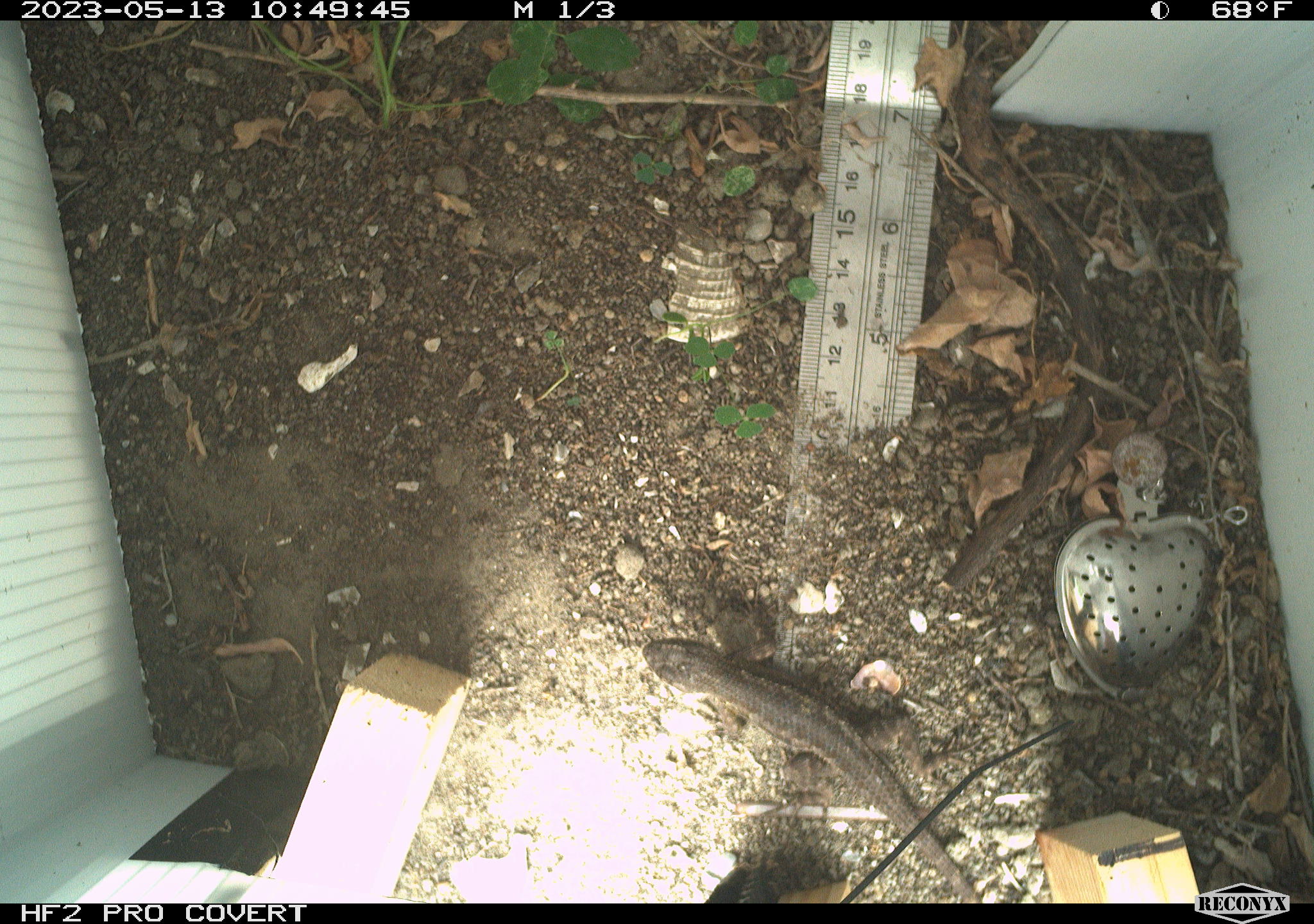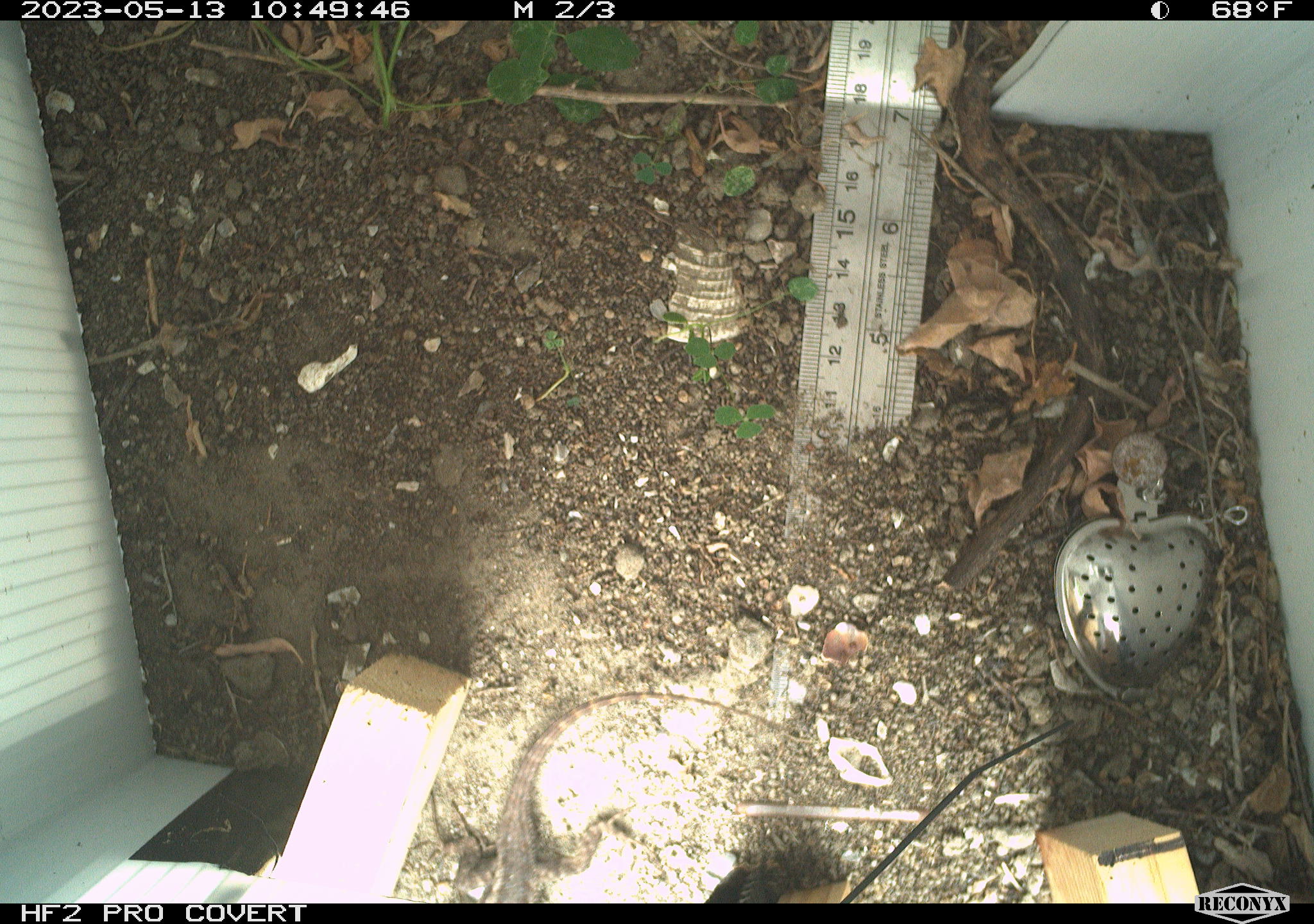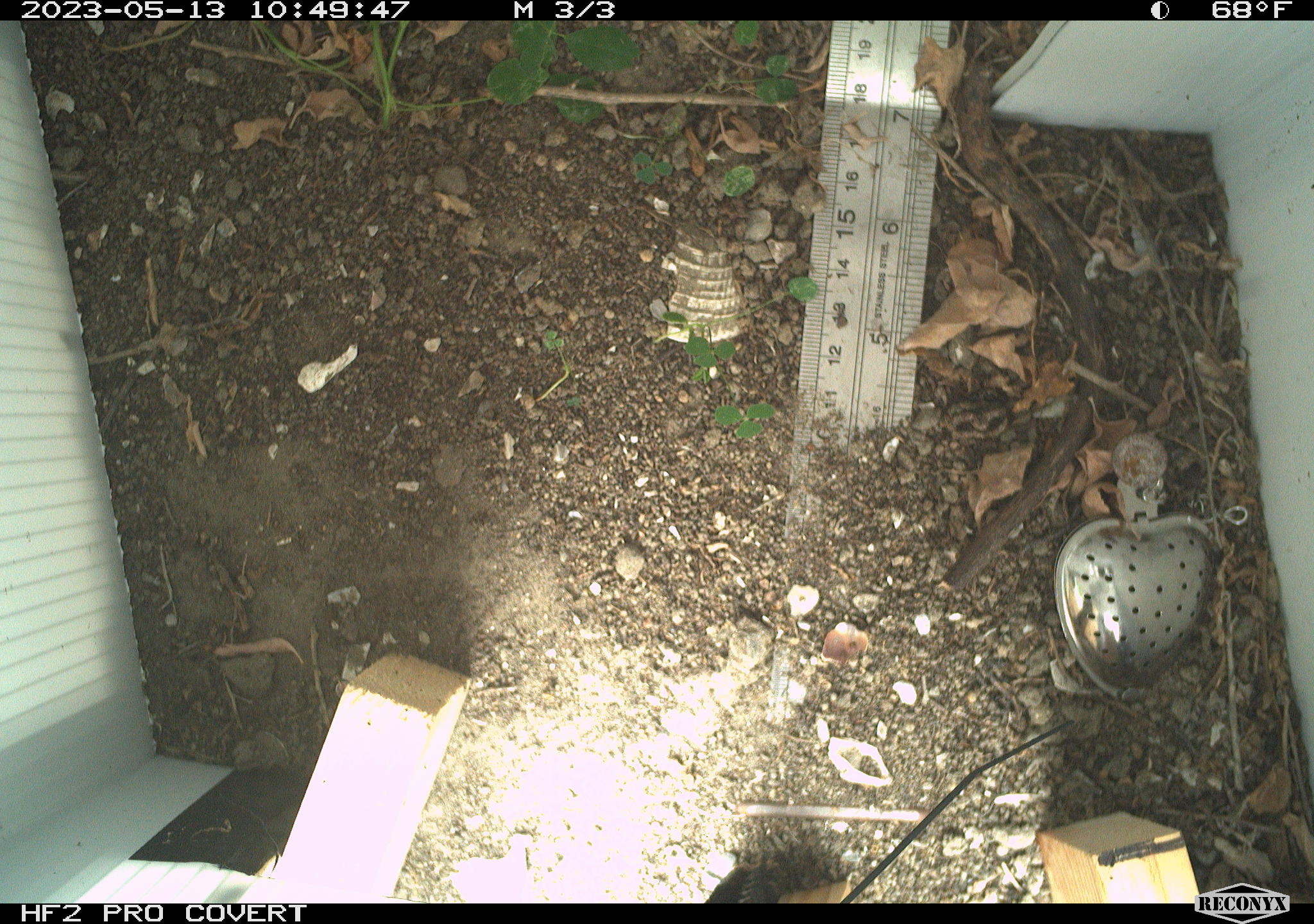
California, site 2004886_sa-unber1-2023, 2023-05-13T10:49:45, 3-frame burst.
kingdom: Animalia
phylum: Chordata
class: Reptilia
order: Squamata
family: Phrynosomatidae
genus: Sceloporus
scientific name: Sceloporus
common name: spiny lizards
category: sceloporus species